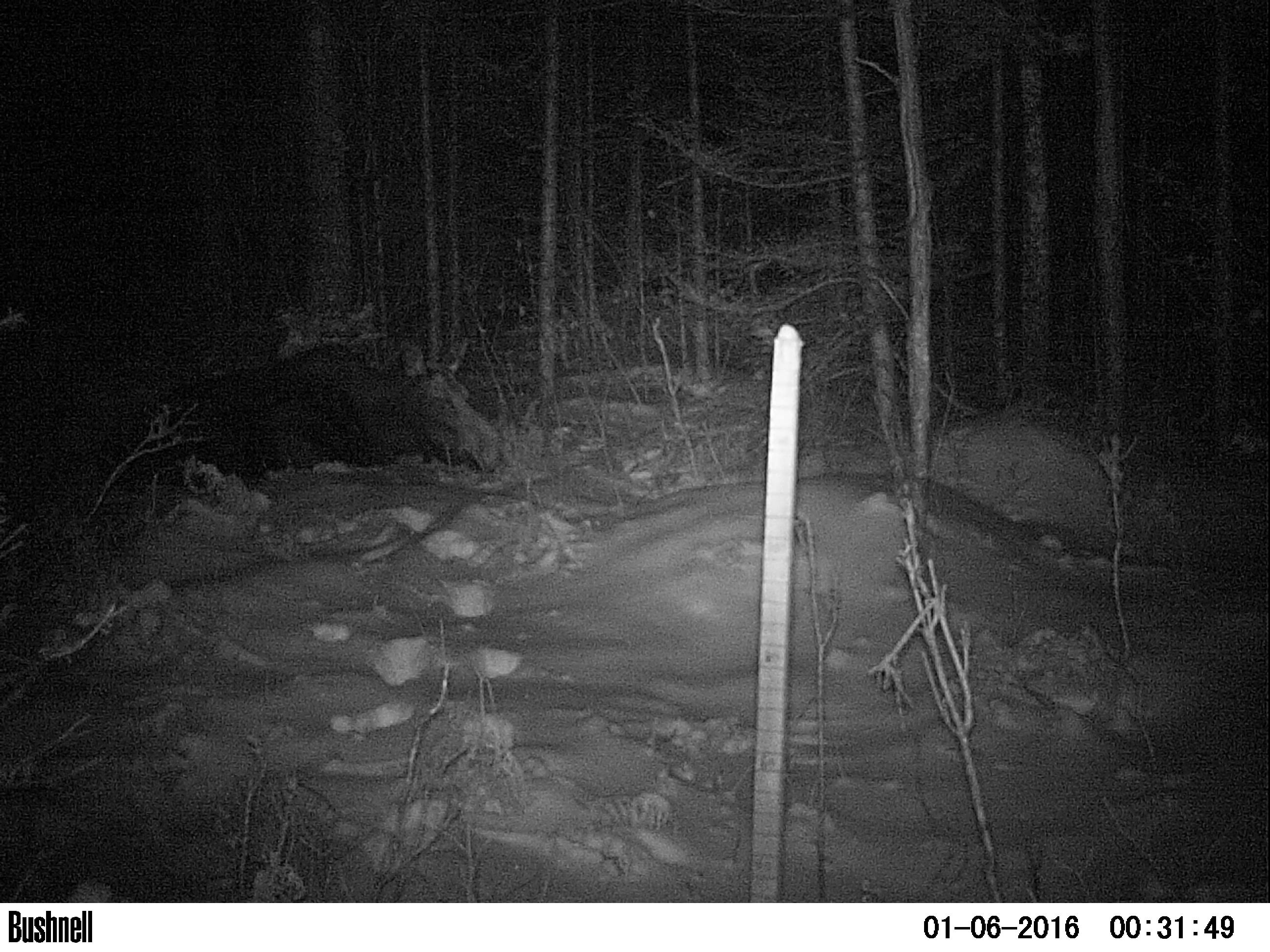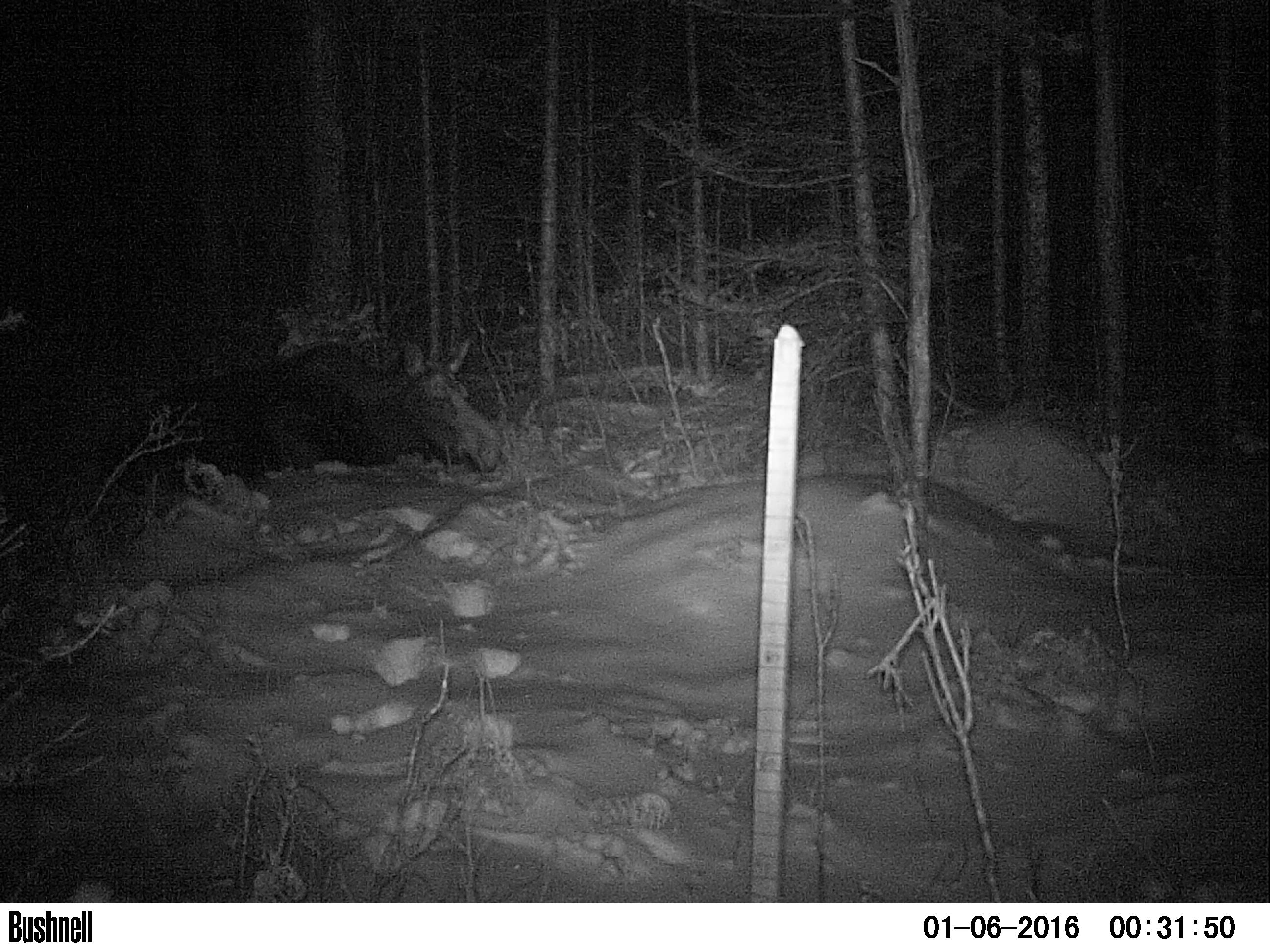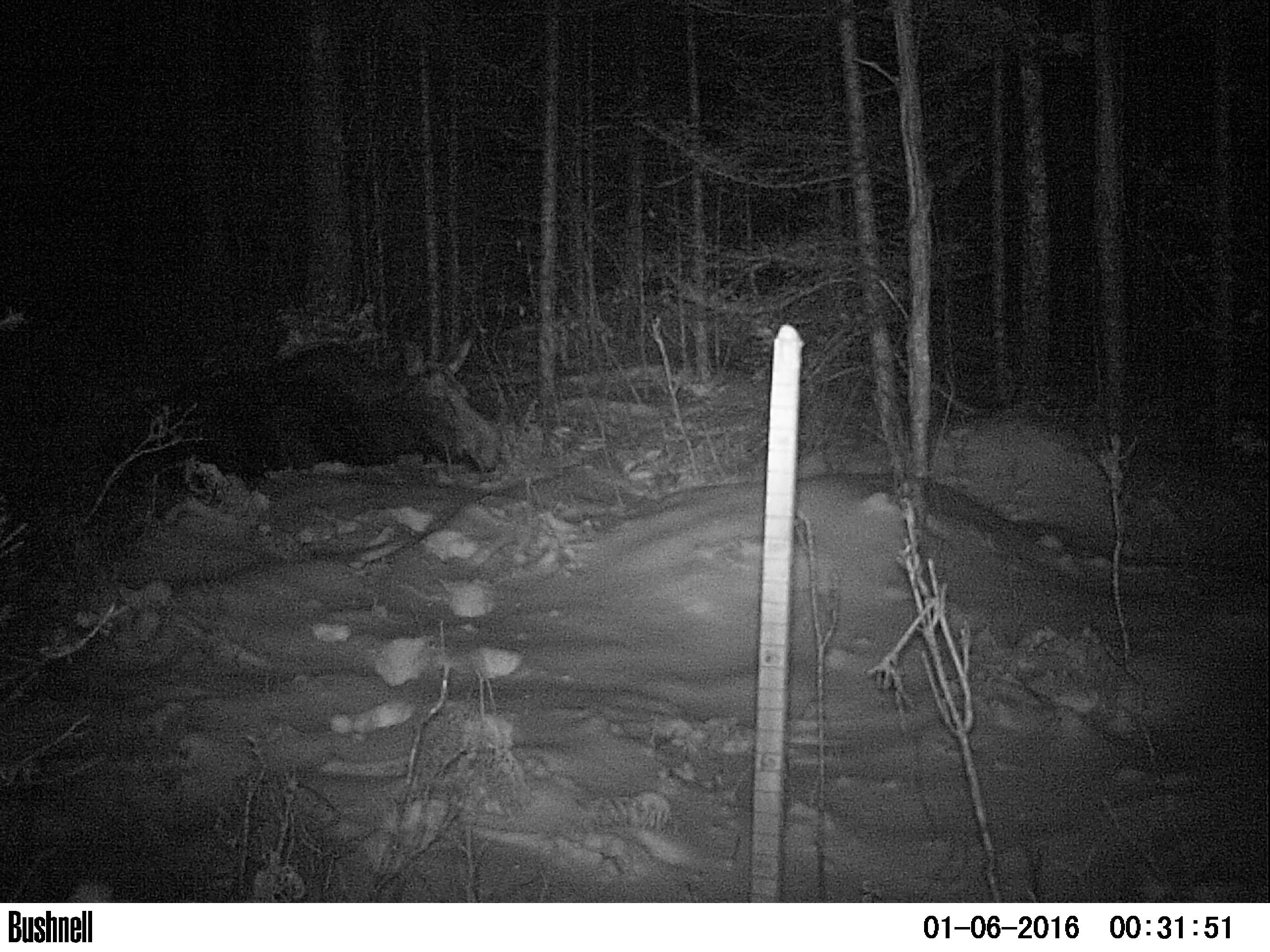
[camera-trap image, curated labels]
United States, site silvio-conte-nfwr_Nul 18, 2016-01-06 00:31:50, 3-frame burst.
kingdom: Animalia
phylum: Chordata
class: Mammalia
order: Artiodactyla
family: Cervidae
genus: Alces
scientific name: Alces alces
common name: moose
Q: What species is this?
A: Moose (Alces alces).